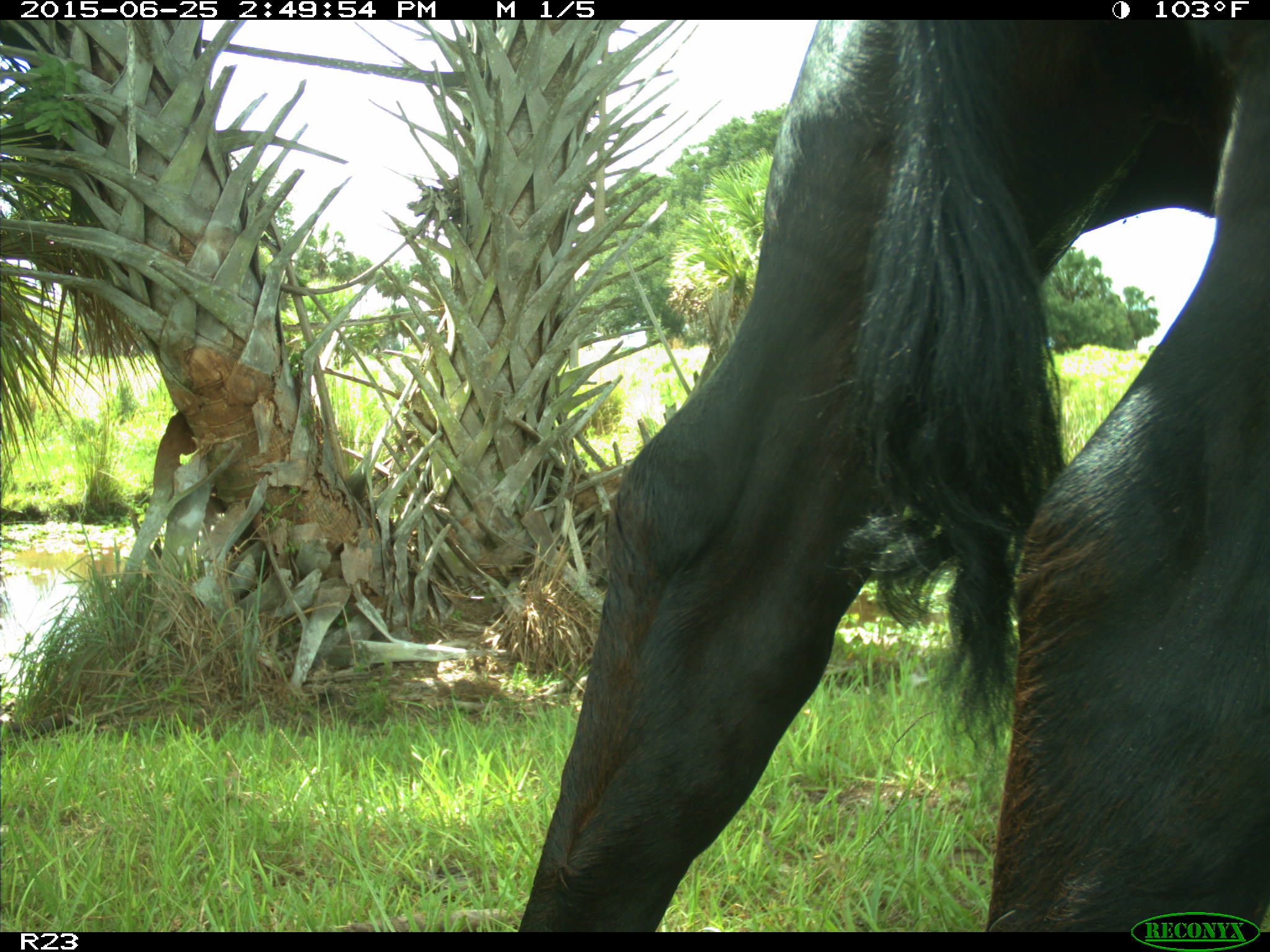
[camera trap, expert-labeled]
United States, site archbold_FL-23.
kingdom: Animalia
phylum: Chordata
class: Mammalia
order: Artiodactyla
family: Bovidae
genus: Bos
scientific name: Bos taurus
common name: domestic cow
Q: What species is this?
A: Bos taurus (domestic cow).